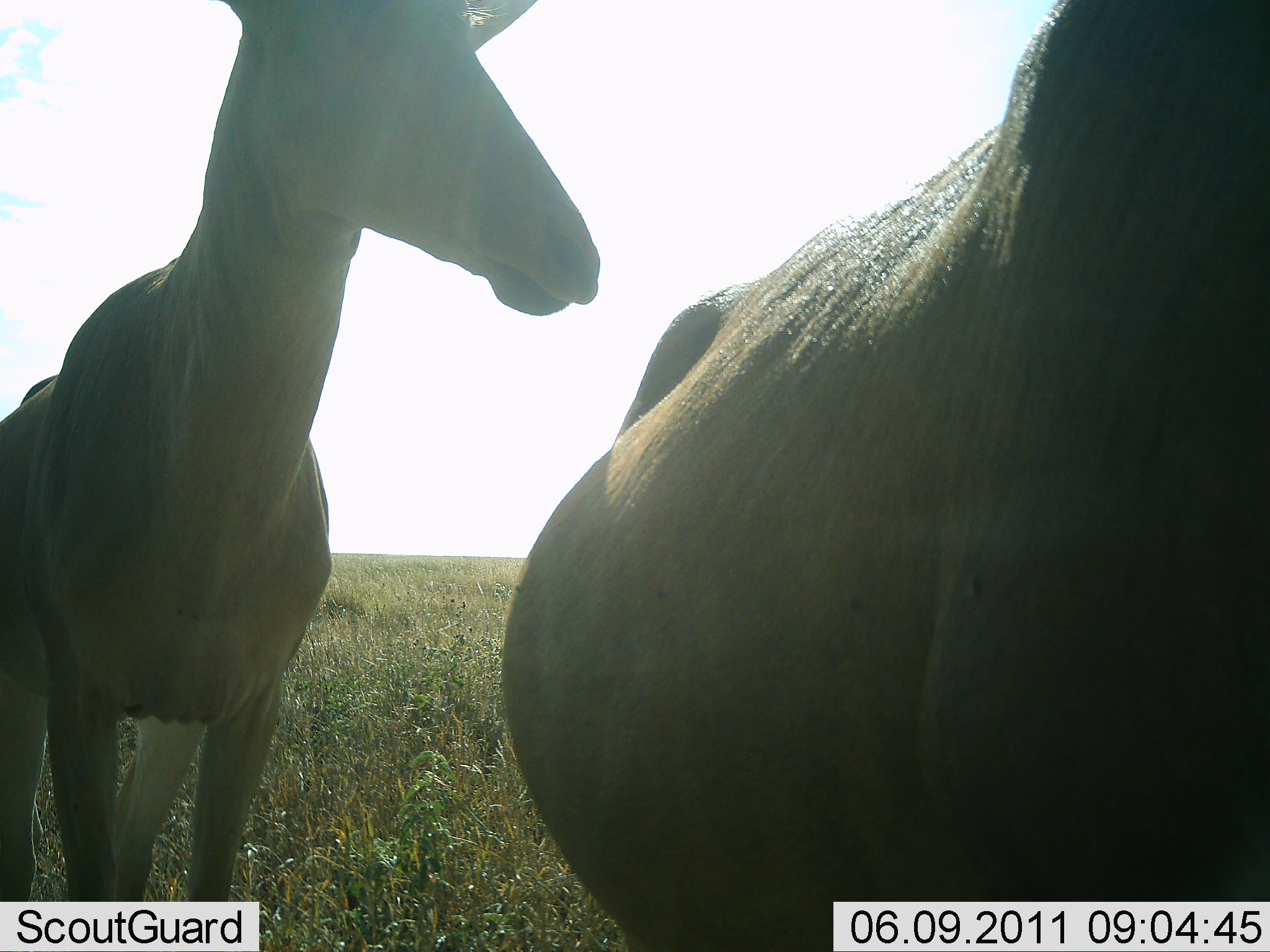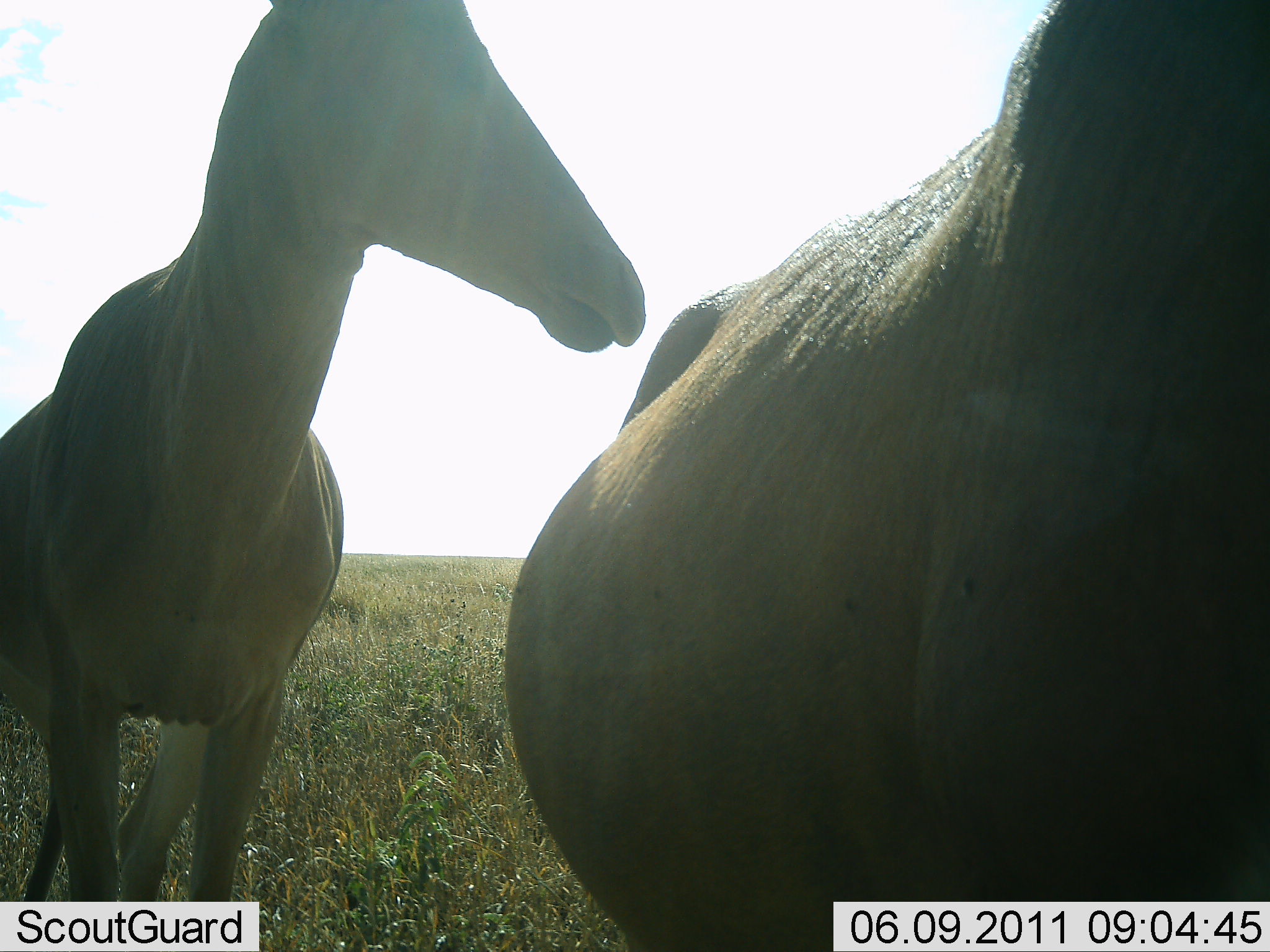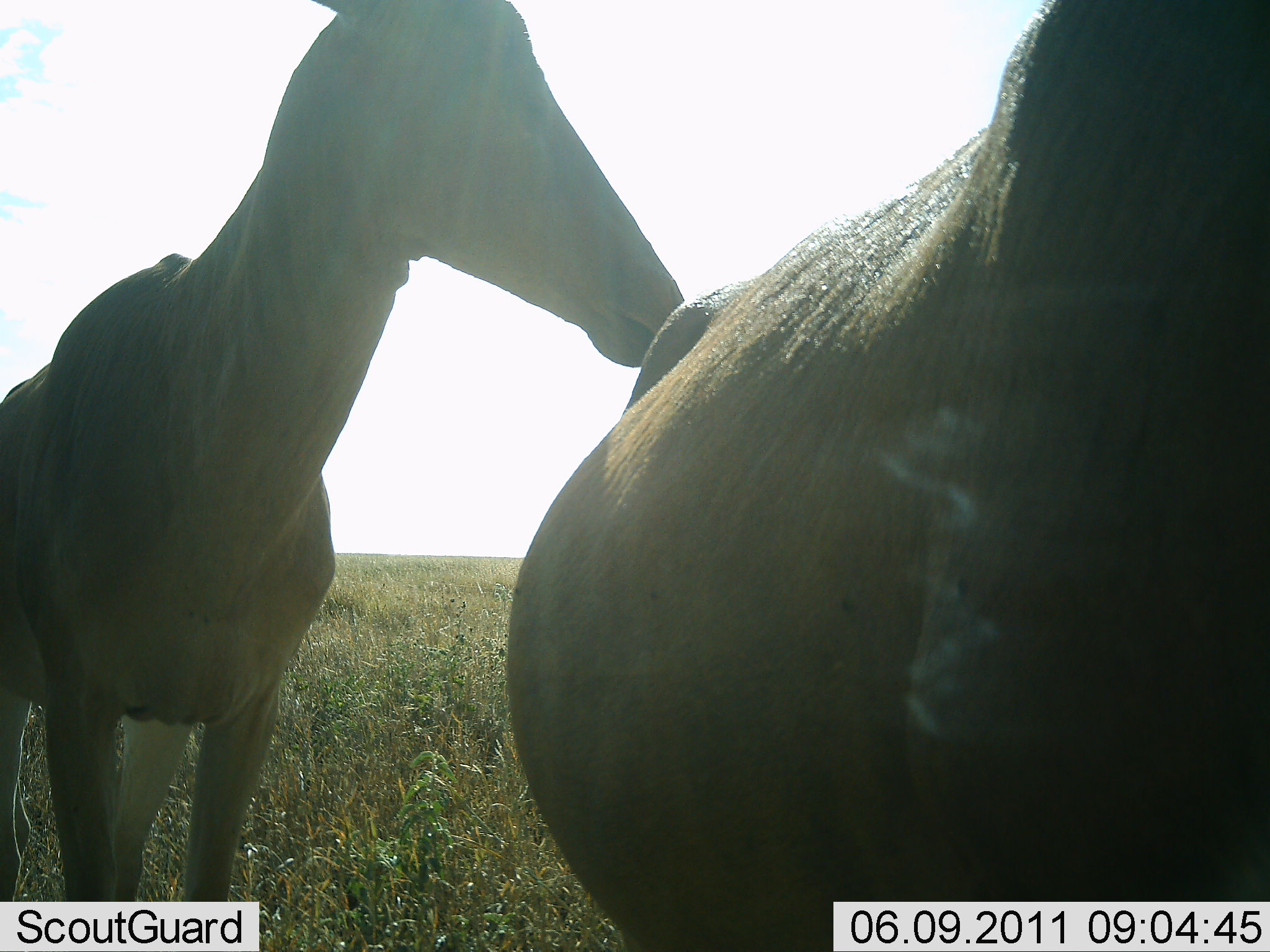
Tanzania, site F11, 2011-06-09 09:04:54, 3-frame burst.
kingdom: Animalia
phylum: Chordata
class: Mammalia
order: Artiodactyla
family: Bovidae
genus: Alcelaphus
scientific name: Alcelaphus buselaphus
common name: hartebeest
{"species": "hartebeest (Alcelaphus buselaphus)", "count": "2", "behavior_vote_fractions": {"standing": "90%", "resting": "10%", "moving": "0%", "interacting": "20%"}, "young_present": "0%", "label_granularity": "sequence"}